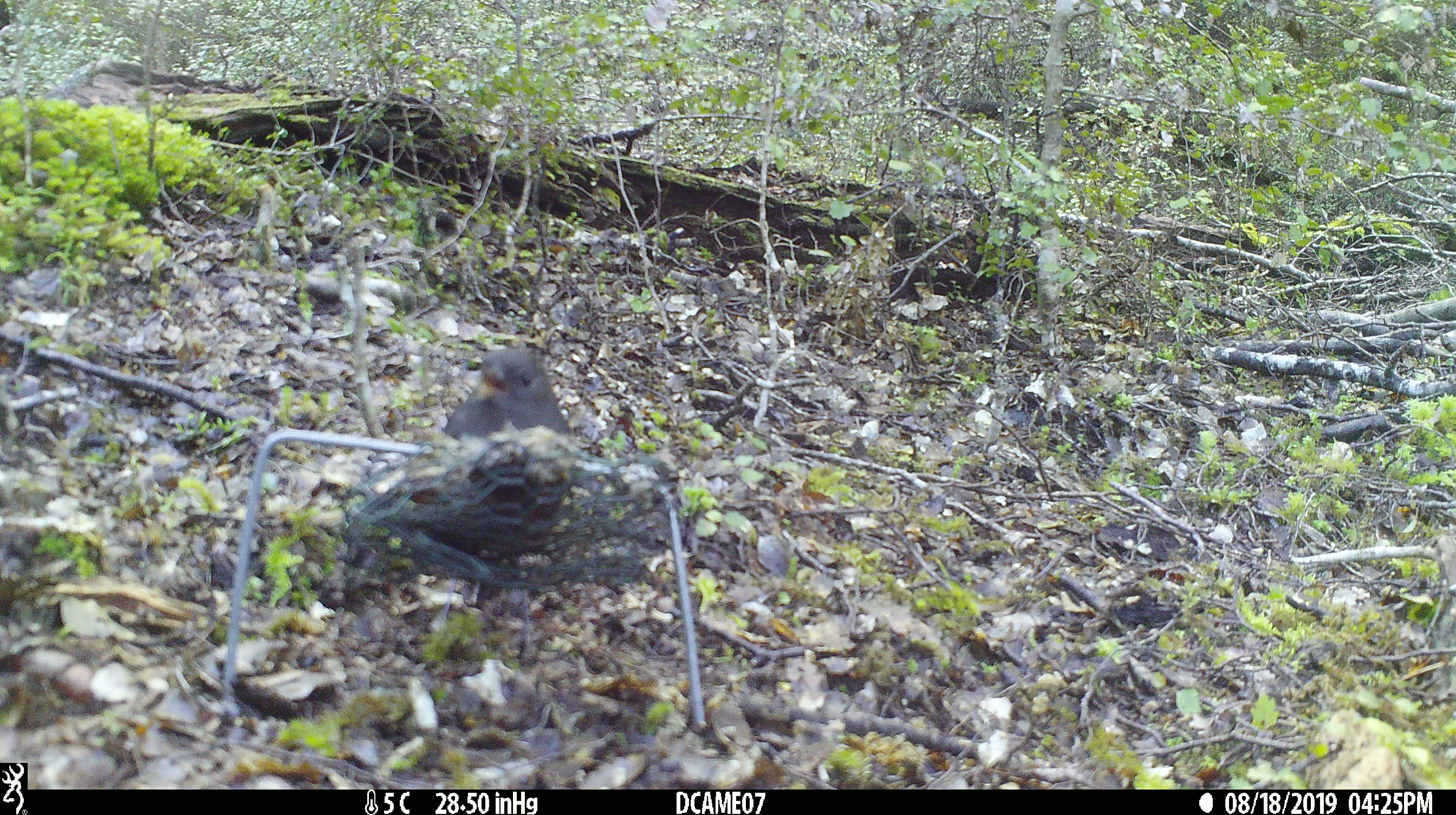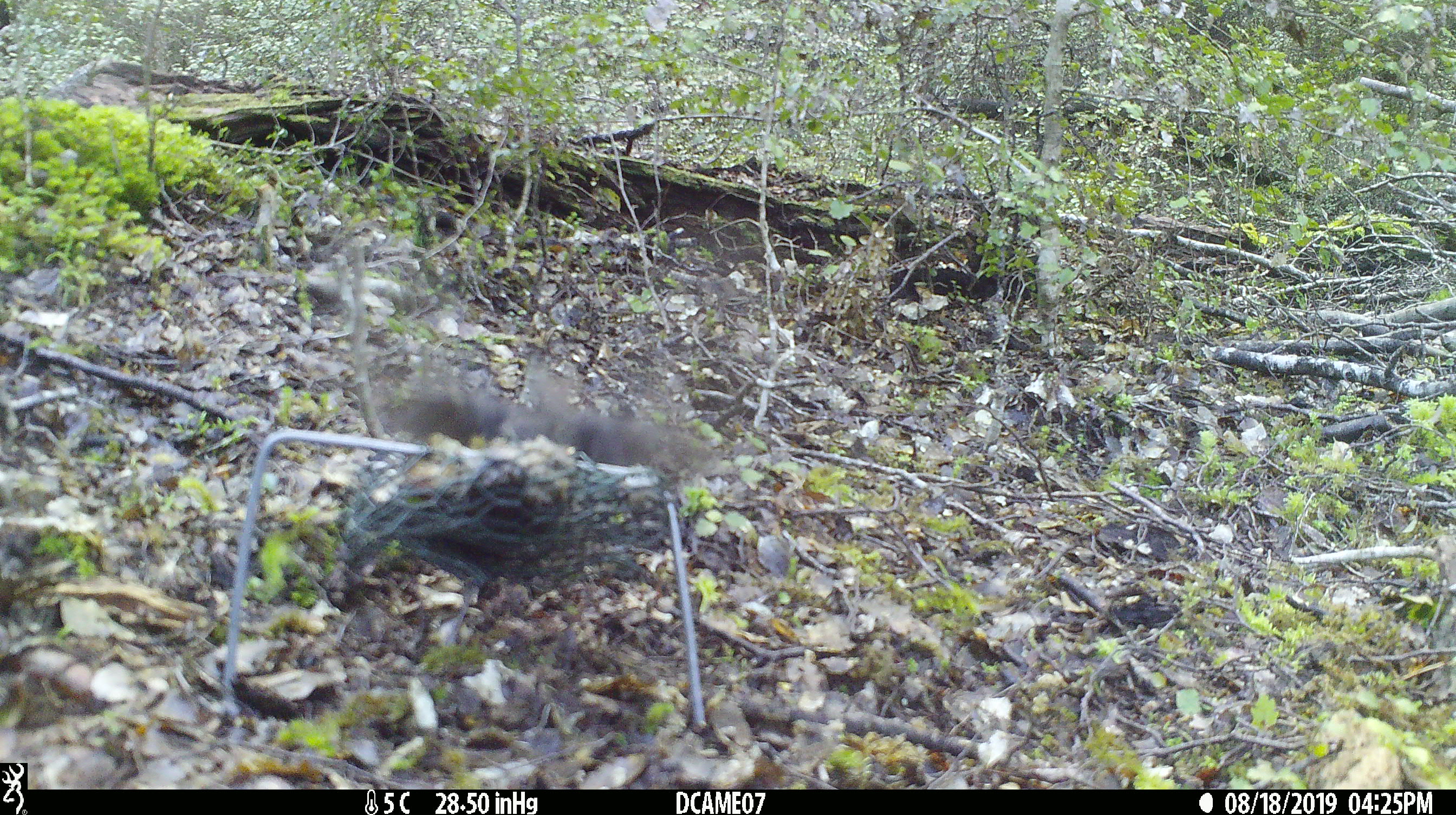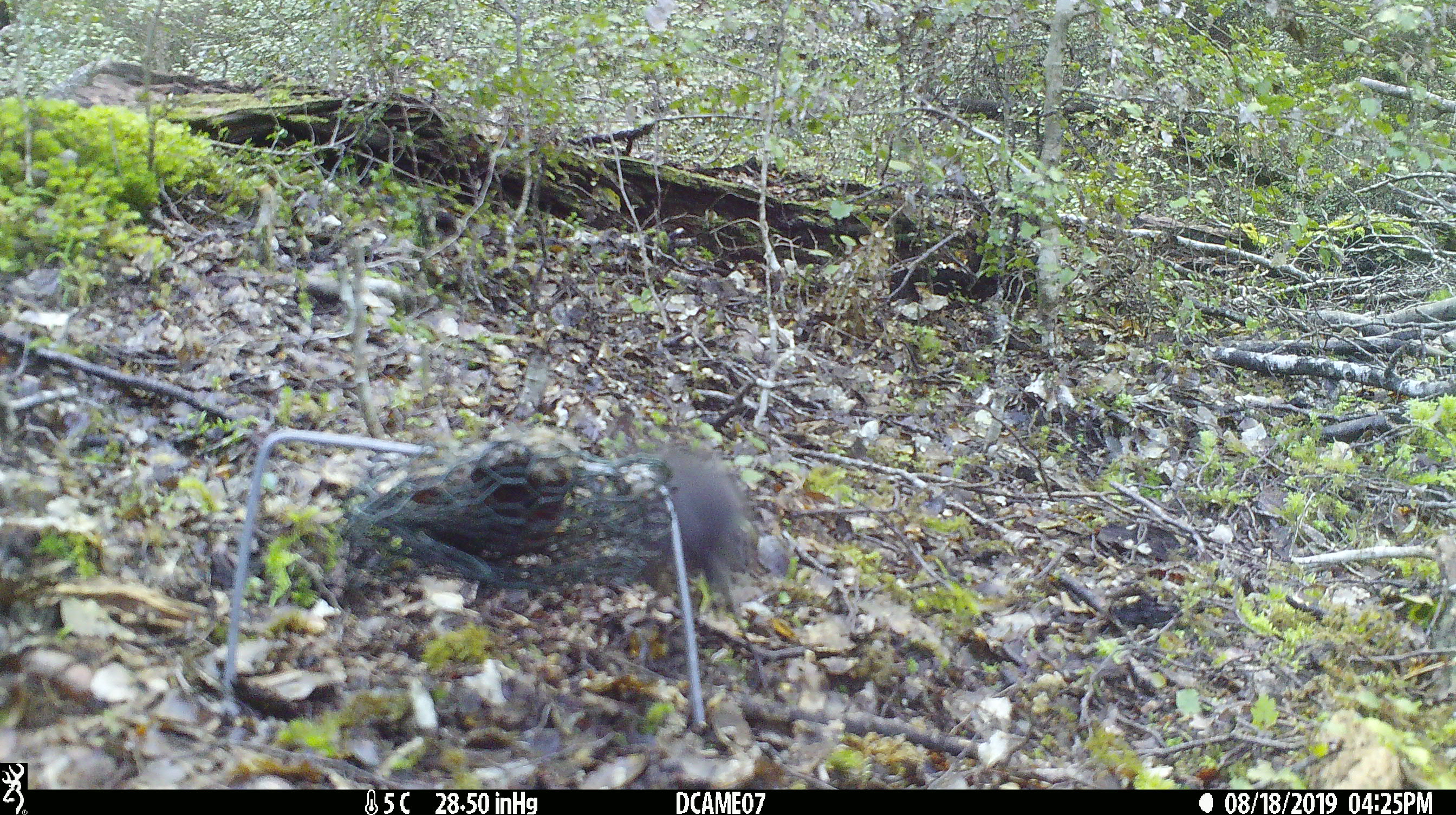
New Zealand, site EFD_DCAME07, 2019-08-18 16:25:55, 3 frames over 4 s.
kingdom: Animalia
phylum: Chordata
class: Aves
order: Passeriformes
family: Petroicidae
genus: Petroica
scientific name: Petroica australis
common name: new zealand robin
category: robin